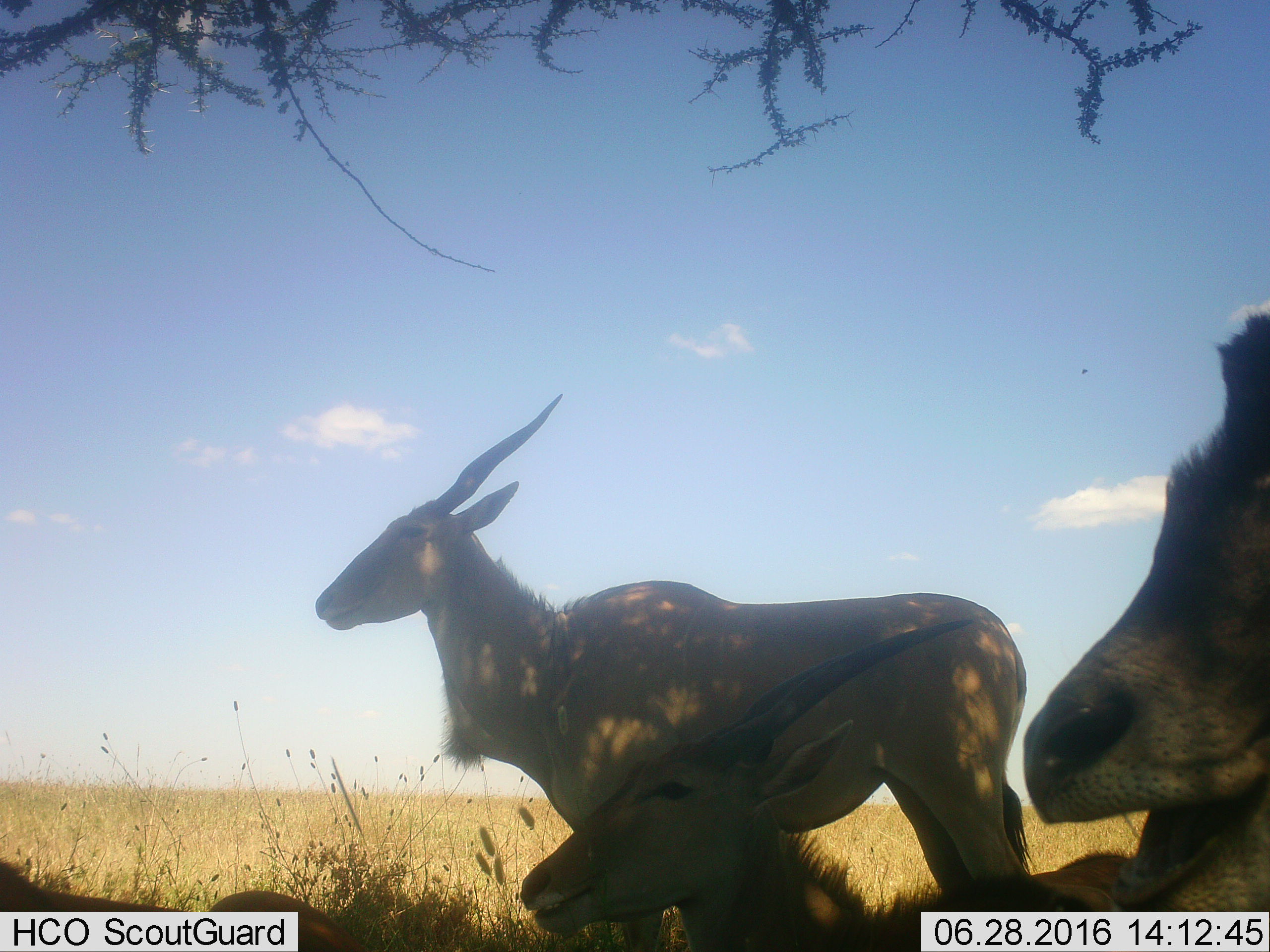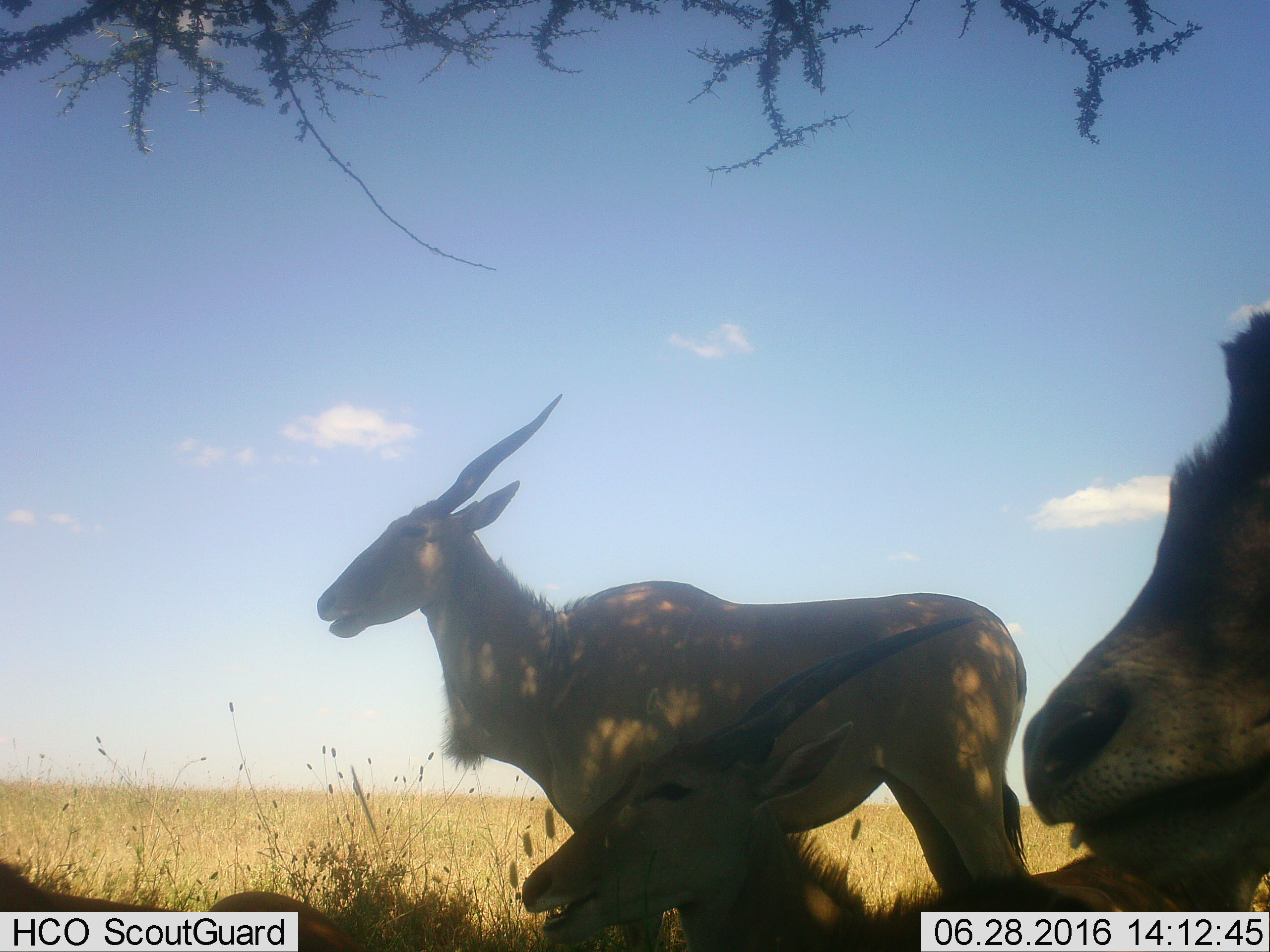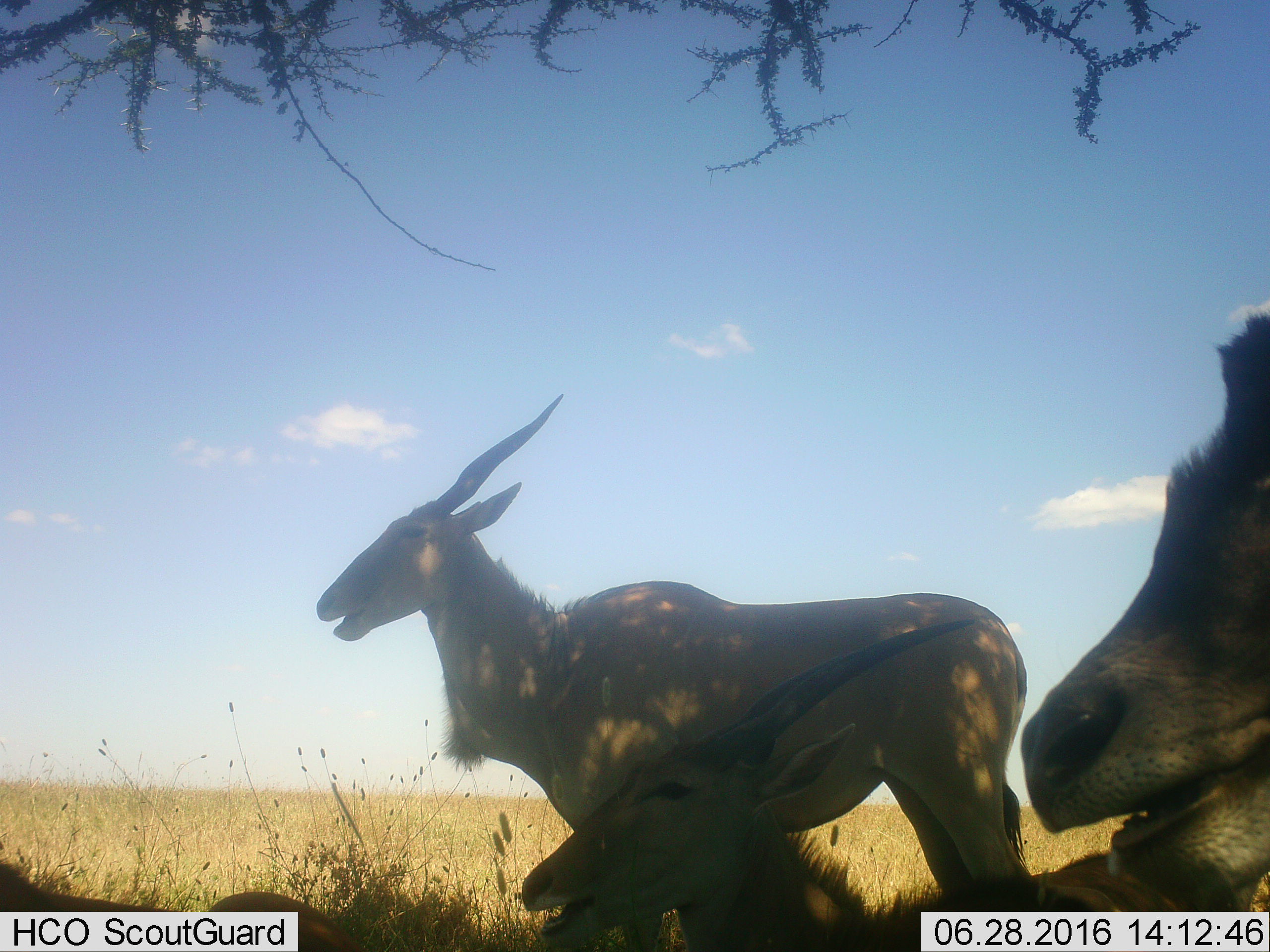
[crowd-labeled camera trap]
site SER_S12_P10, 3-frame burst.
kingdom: Animalia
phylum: Chordata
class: Mammalia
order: Artiodactyla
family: Bovidae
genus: Tragelaphus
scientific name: Tragelaphus oryx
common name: eland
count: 4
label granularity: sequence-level